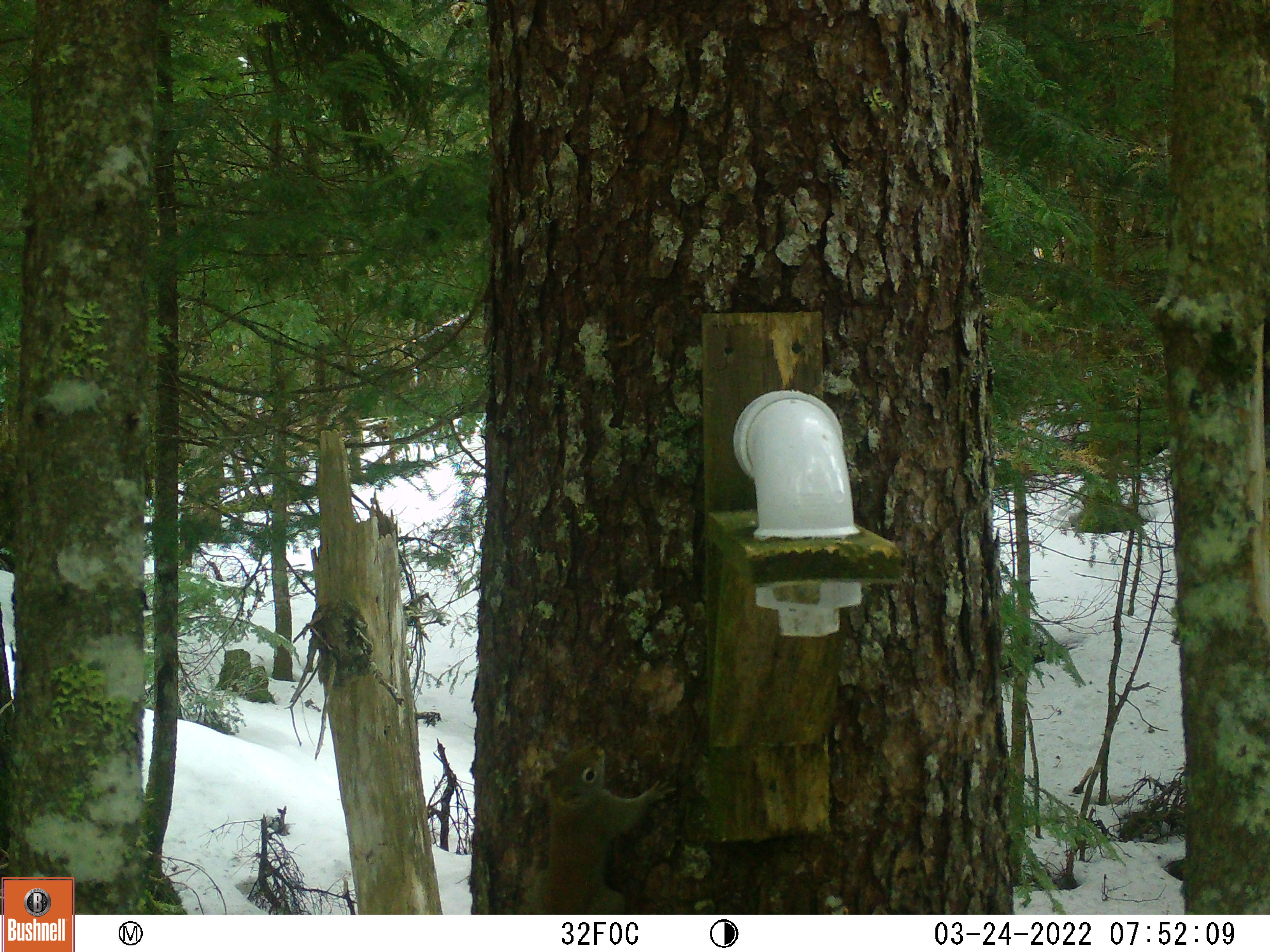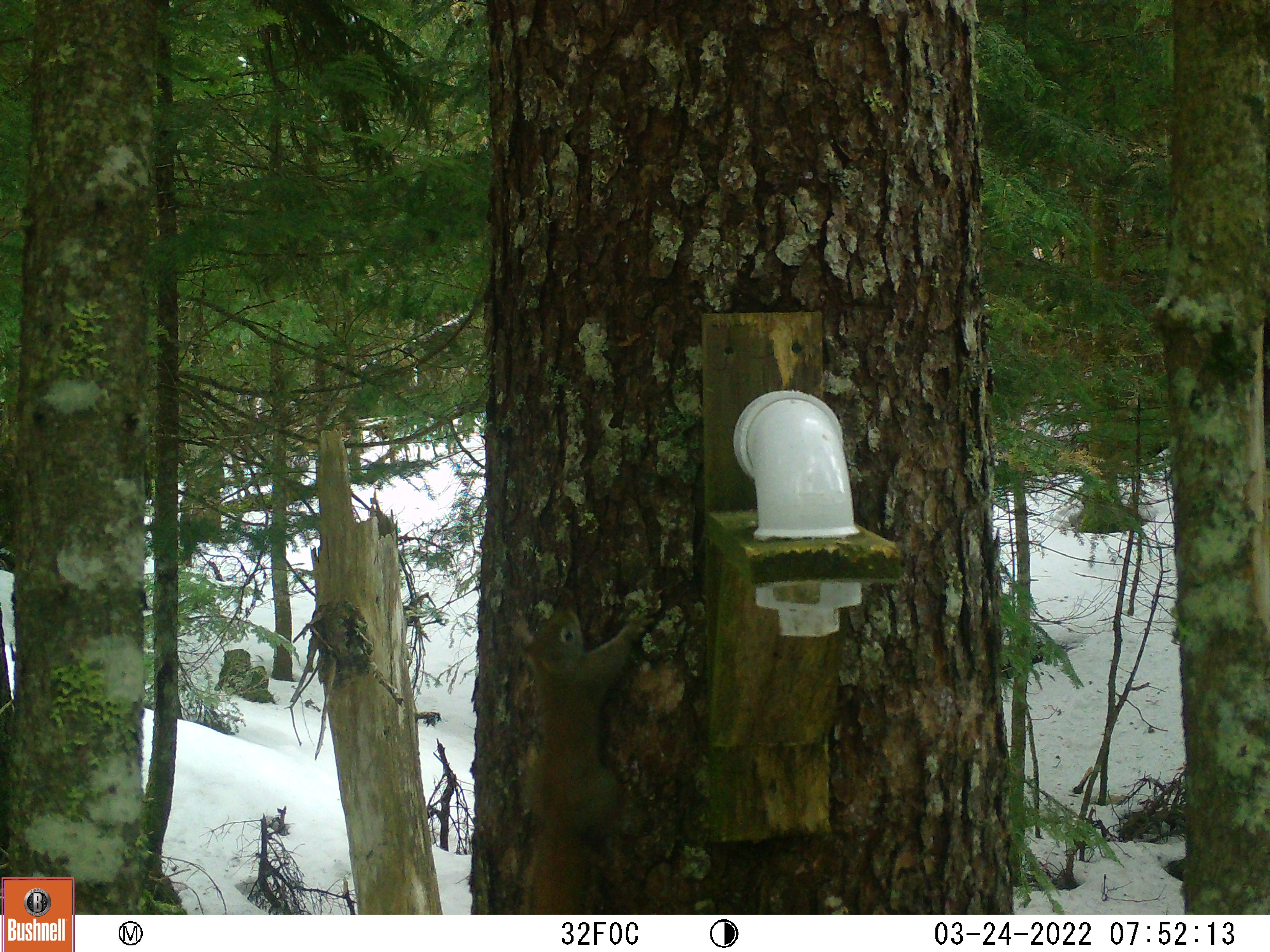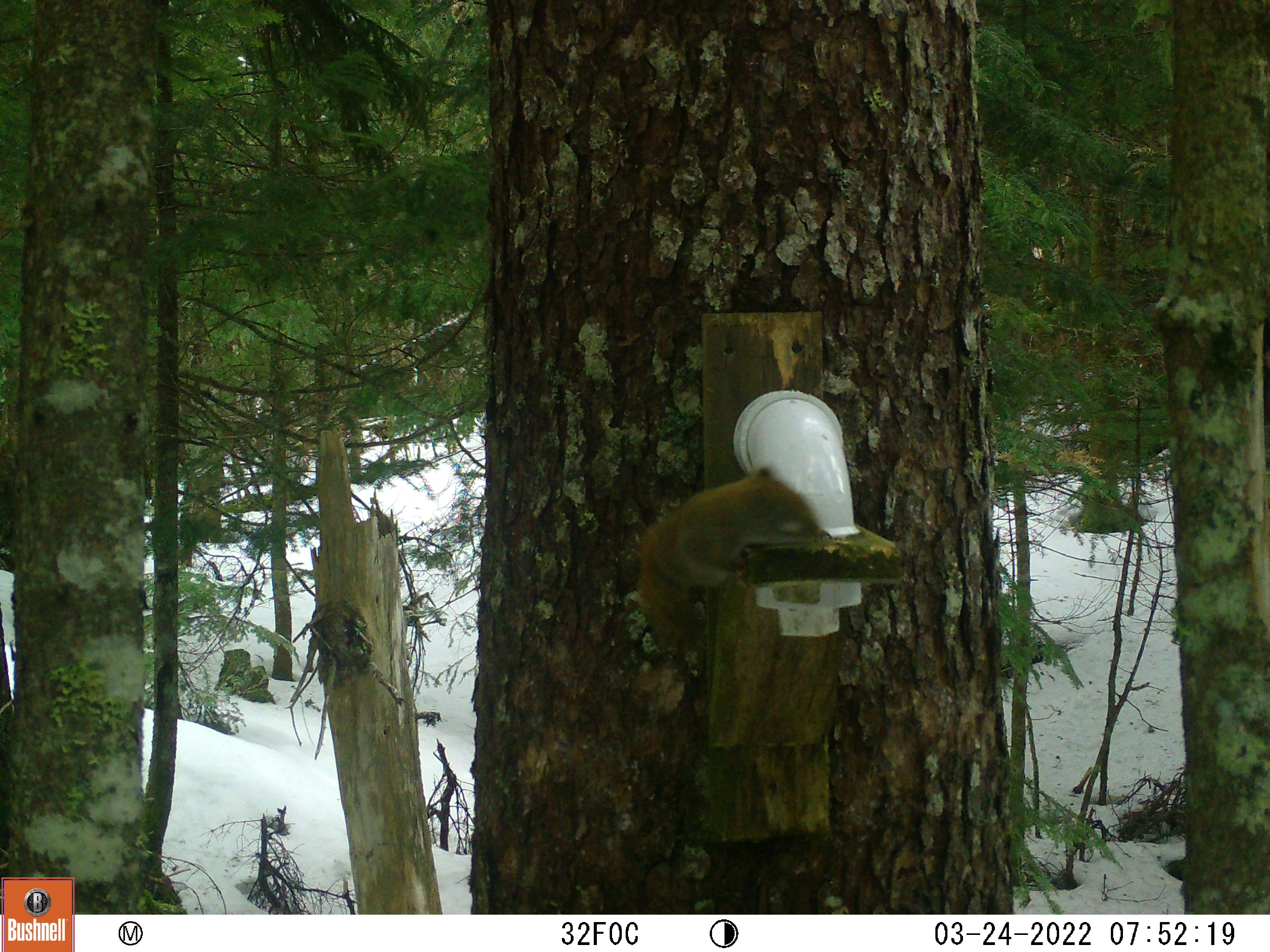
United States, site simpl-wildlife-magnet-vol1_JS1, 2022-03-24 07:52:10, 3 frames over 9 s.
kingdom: Animalia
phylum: Chordata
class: Mammalia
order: Rodentia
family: Sciuridae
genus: Tamiasciurus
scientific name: Tamiasciurus hudsonicus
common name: red squirrel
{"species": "red squirrel (Tamiasciurus hudsonicus)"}